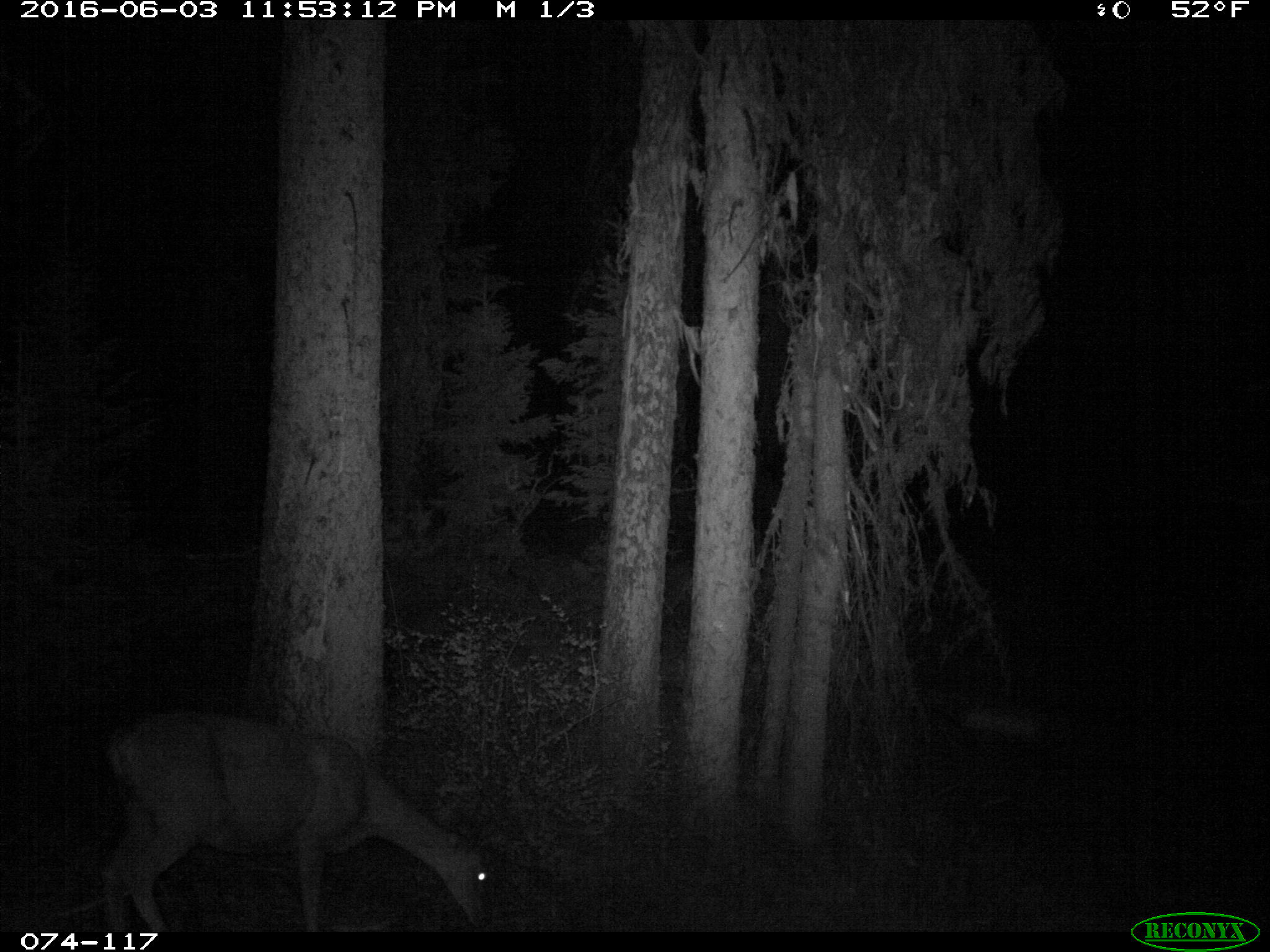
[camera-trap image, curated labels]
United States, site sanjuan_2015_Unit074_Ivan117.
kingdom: Animalia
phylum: Chordata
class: Mammalia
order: Artiodactyla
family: Cervidae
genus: Odocoileus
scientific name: Odocoileus hemionus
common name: mule deer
Odocoileus hemionus (mule deer).